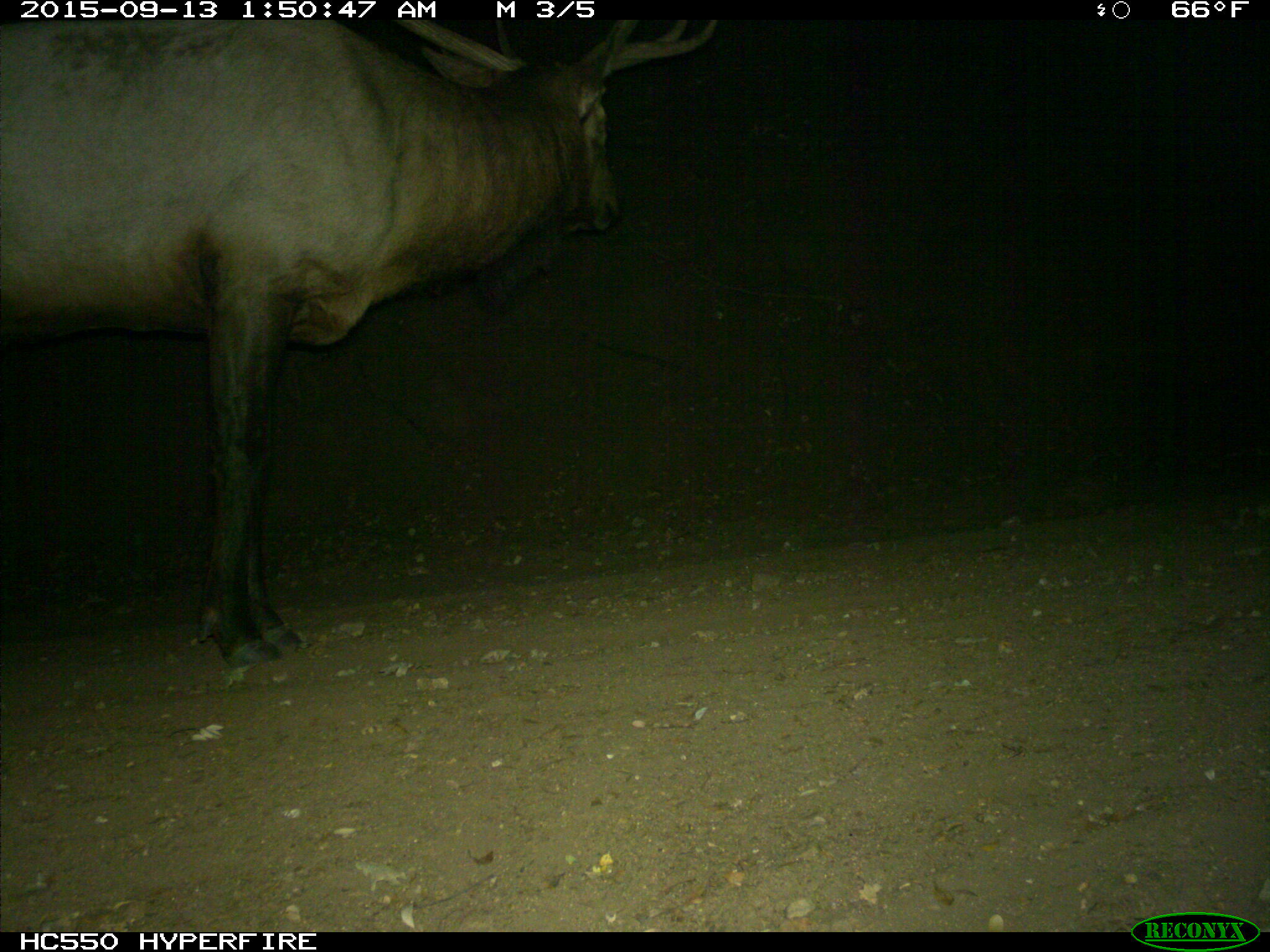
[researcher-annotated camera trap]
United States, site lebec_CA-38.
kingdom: Animalia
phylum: Chordata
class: Mammalia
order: Artiodactyla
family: Cervidae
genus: Cervus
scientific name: Cervus canadensis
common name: elk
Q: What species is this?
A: Cervus canadensis (elk).